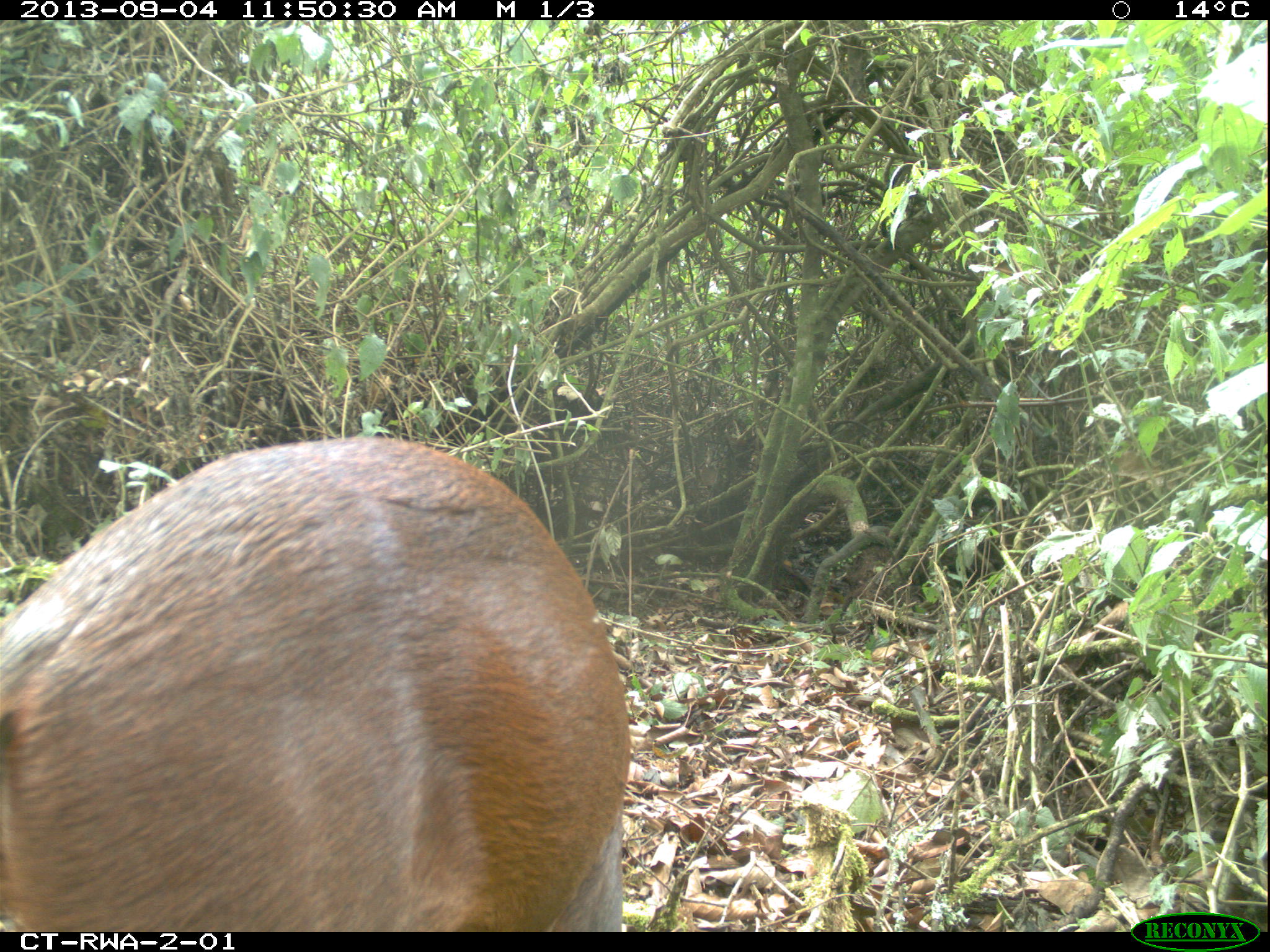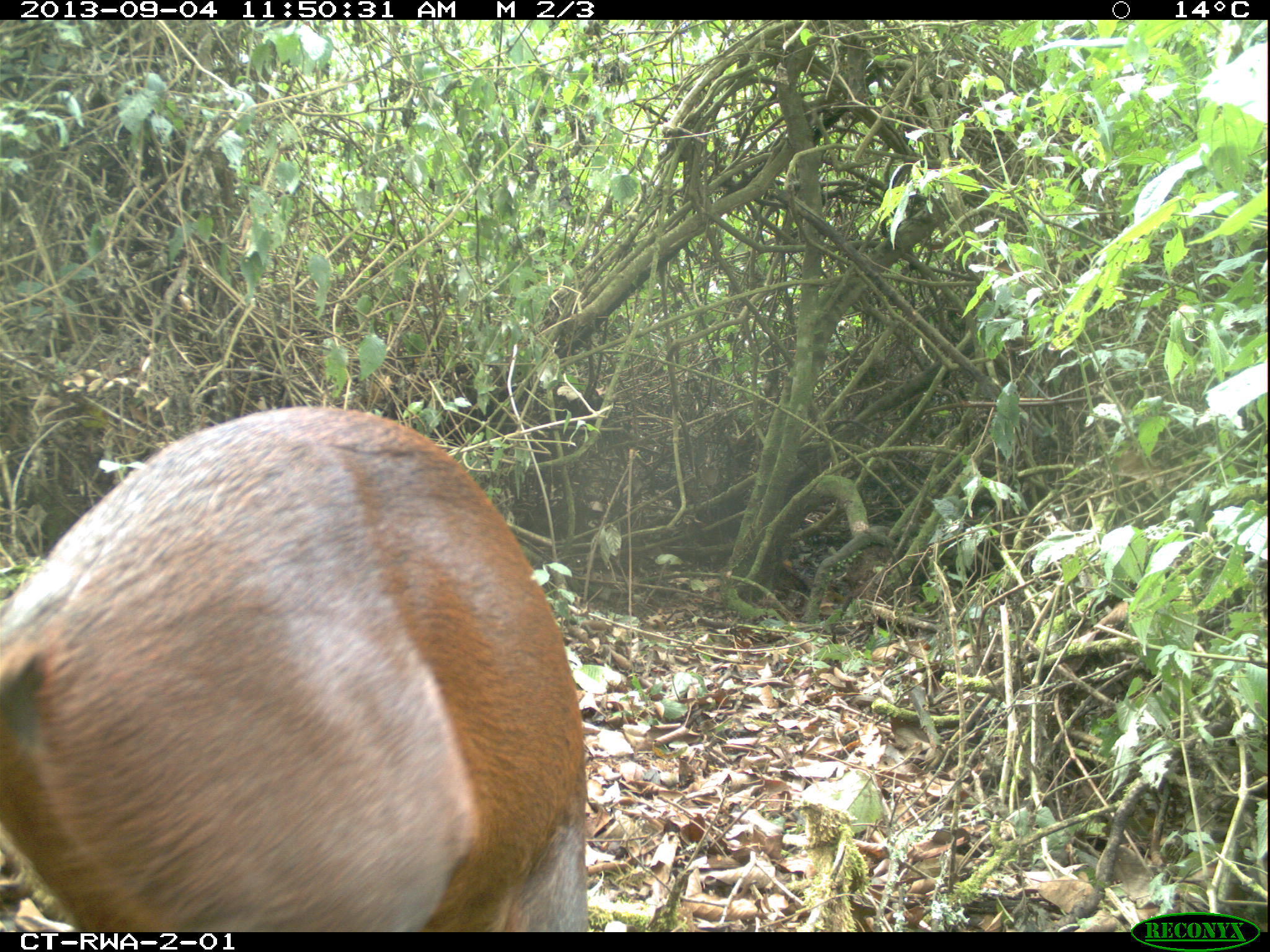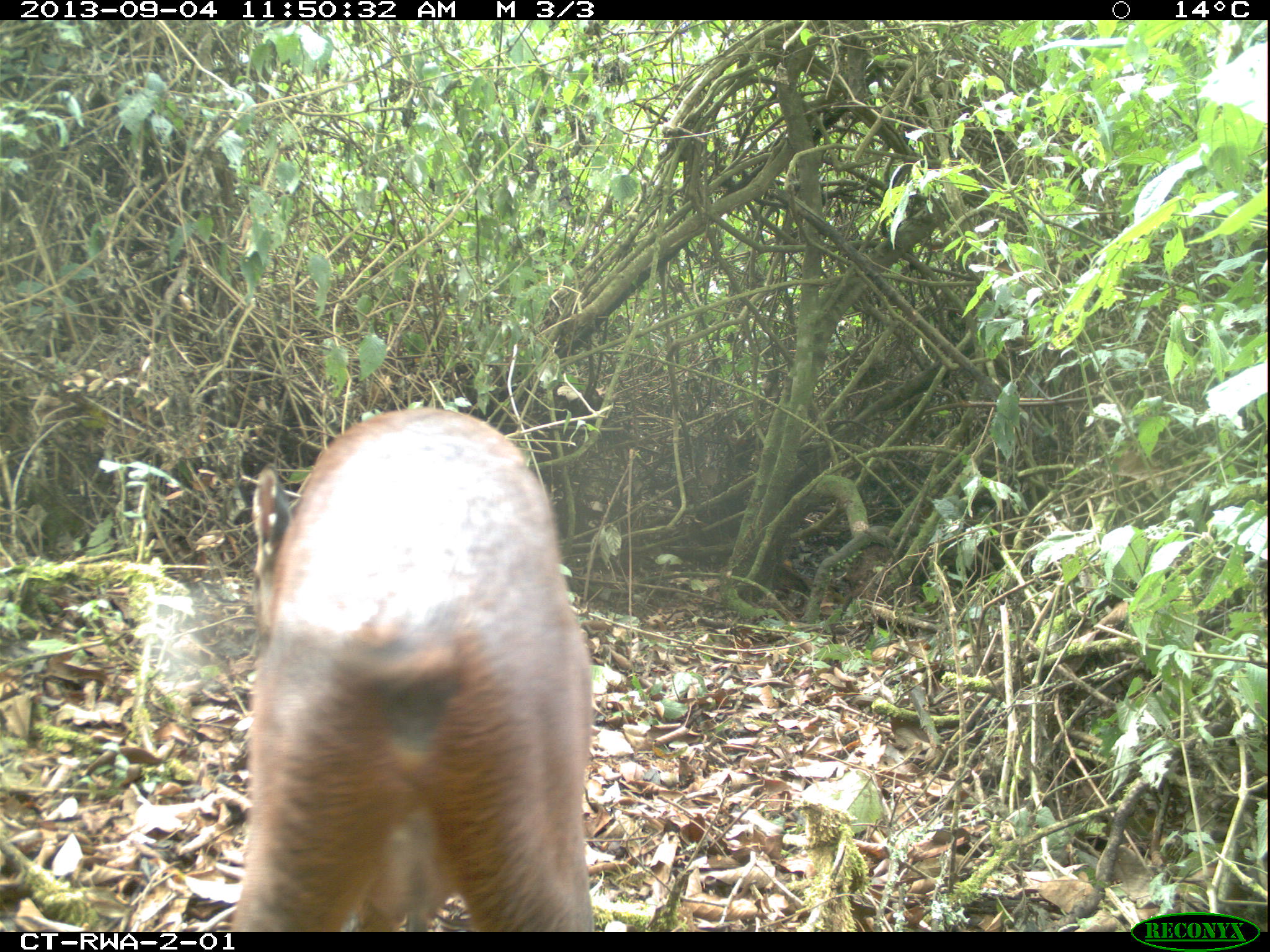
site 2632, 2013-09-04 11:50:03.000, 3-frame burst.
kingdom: Animalia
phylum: Chordata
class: Mammalia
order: Artiodactyla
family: Bovidae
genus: Cephalophus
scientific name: Cephalophus nigrifrons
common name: black-fronted duiker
Cephalophus nigrifrons (black-fronted duiker), count 1.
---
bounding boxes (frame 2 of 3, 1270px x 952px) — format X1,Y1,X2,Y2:
cephalophus nigrifrons: 0,403,592,927